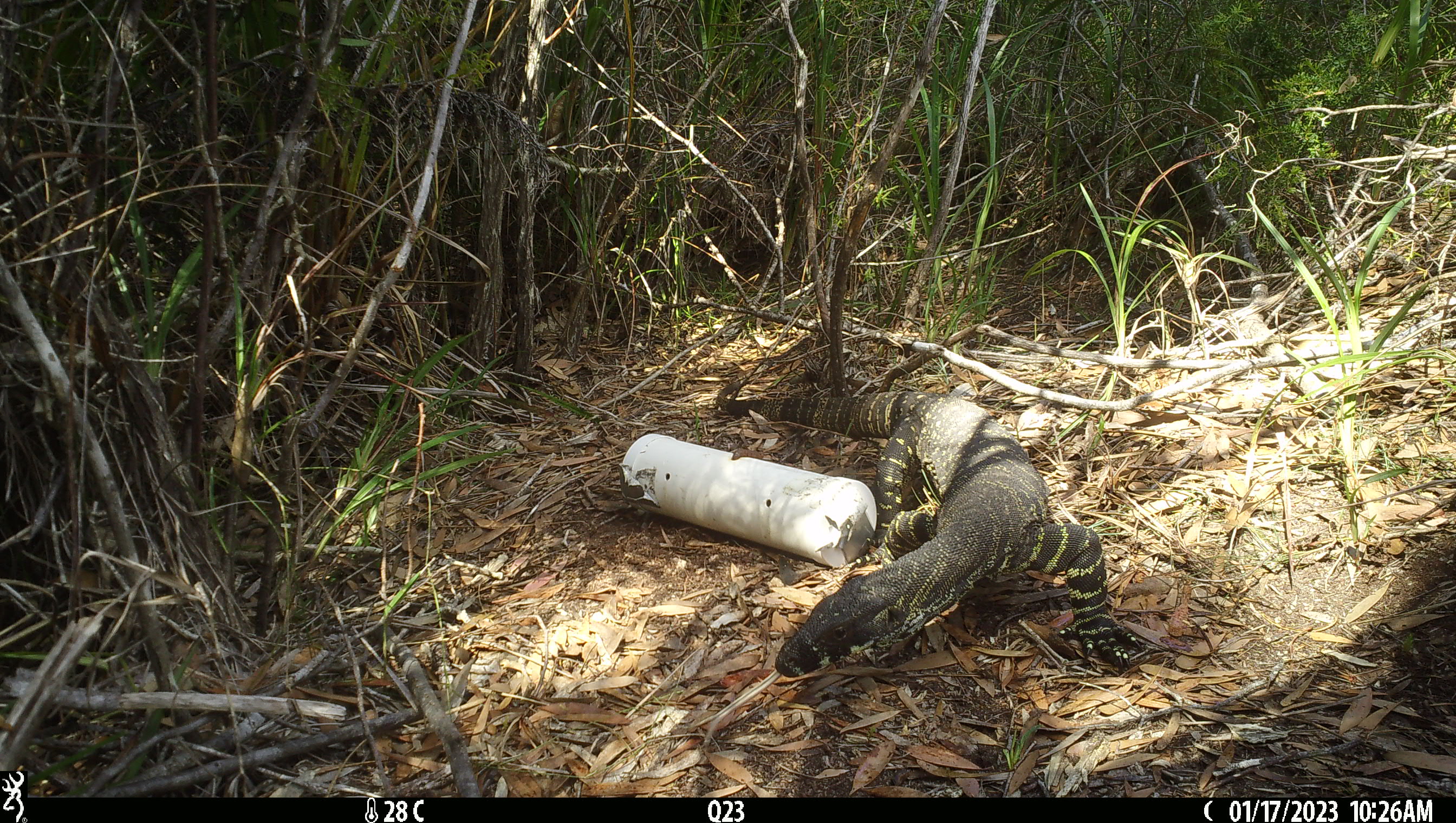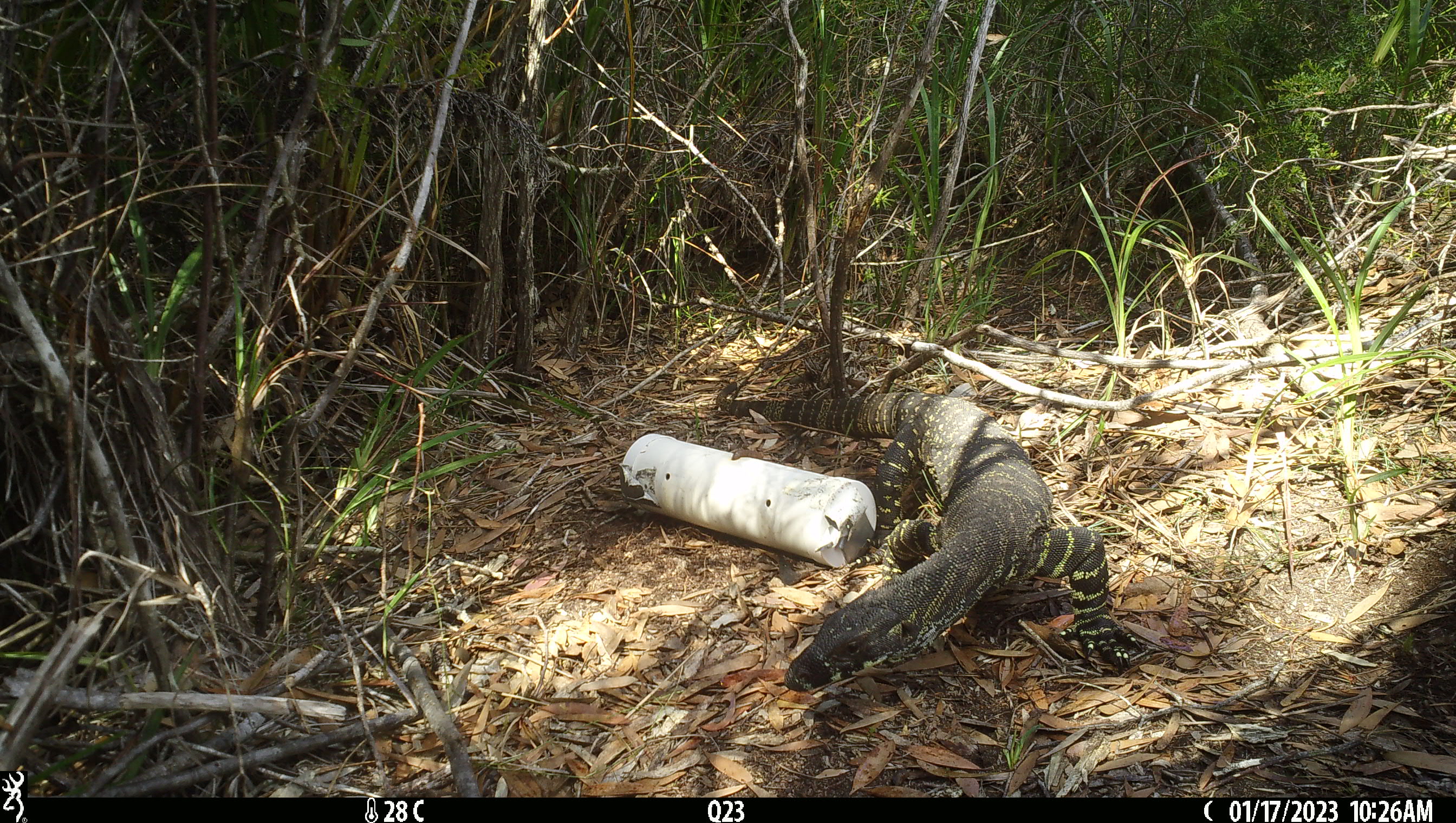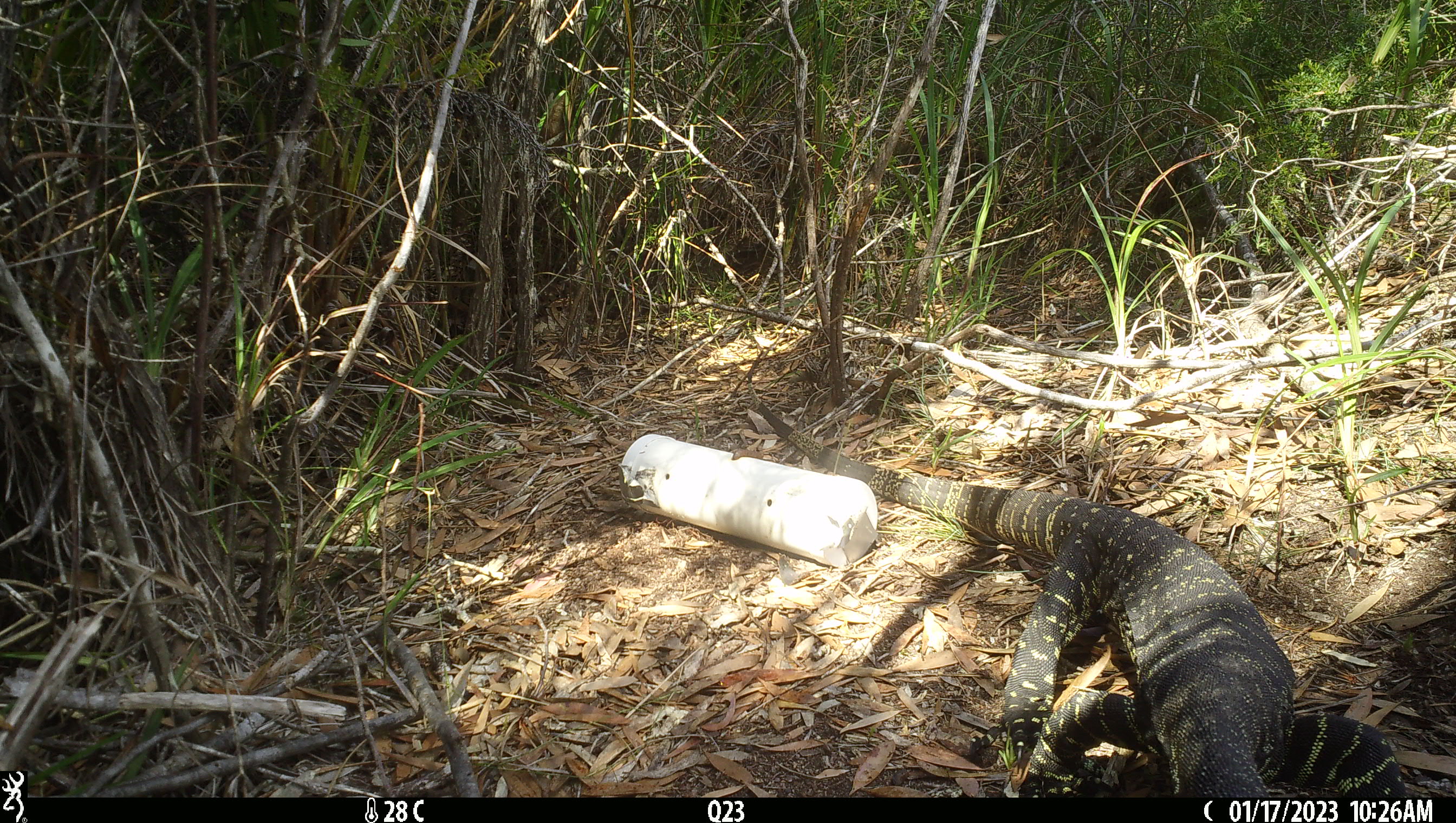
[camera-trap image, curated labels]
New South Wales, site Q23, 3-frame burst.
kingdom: Animalia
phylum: Chordata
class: Reptilia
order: Squamata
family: Varanidae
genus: Varanus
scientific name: Varanus varius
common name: lace monitor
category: goanna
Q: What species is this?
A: Goanna (lace monitor) (Varanus varius).